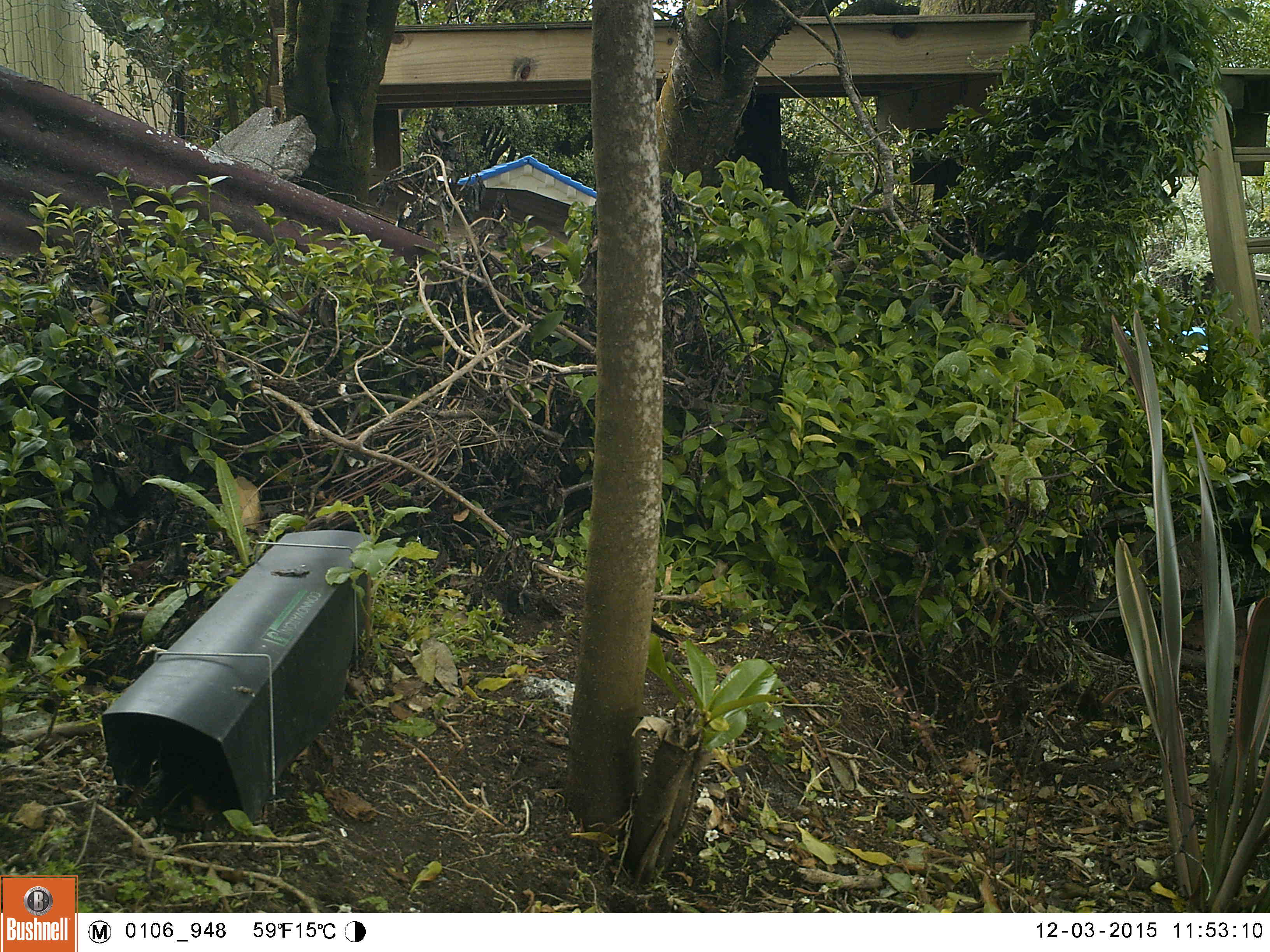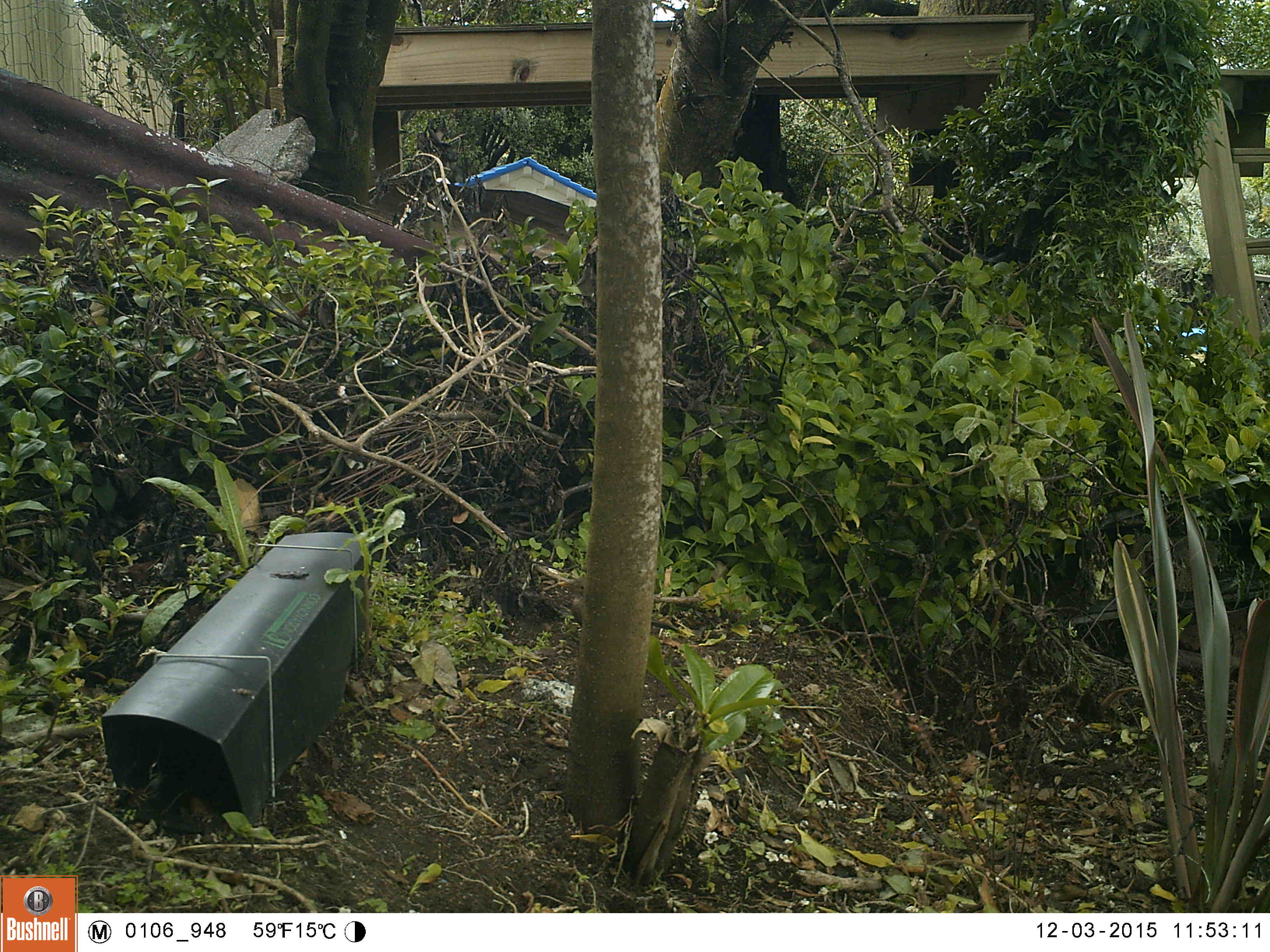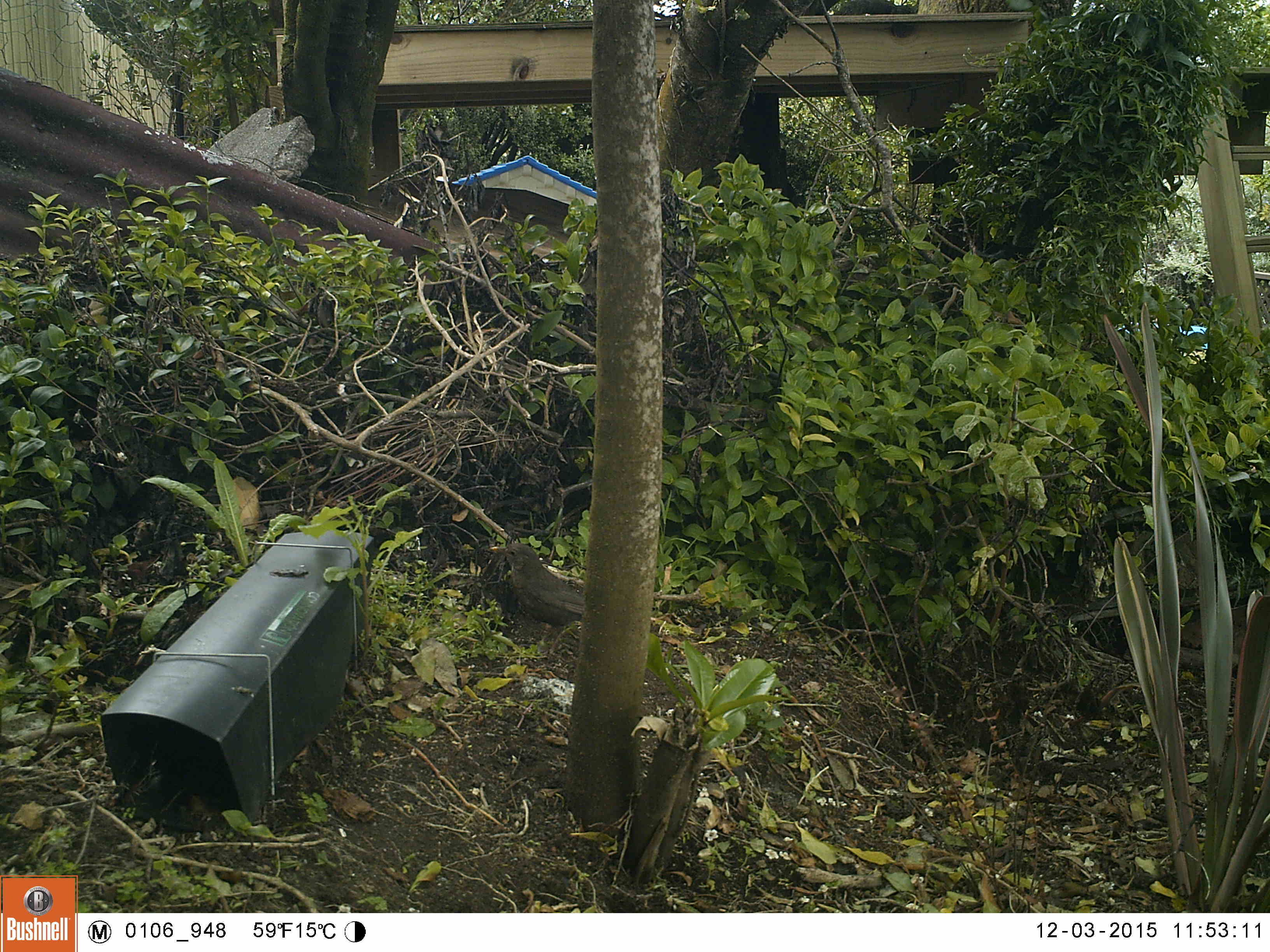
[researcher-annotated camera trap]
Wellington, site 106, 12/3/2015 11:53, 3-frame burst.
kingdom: Animalia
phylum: Chordata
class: Aves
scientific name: Aves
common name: bird